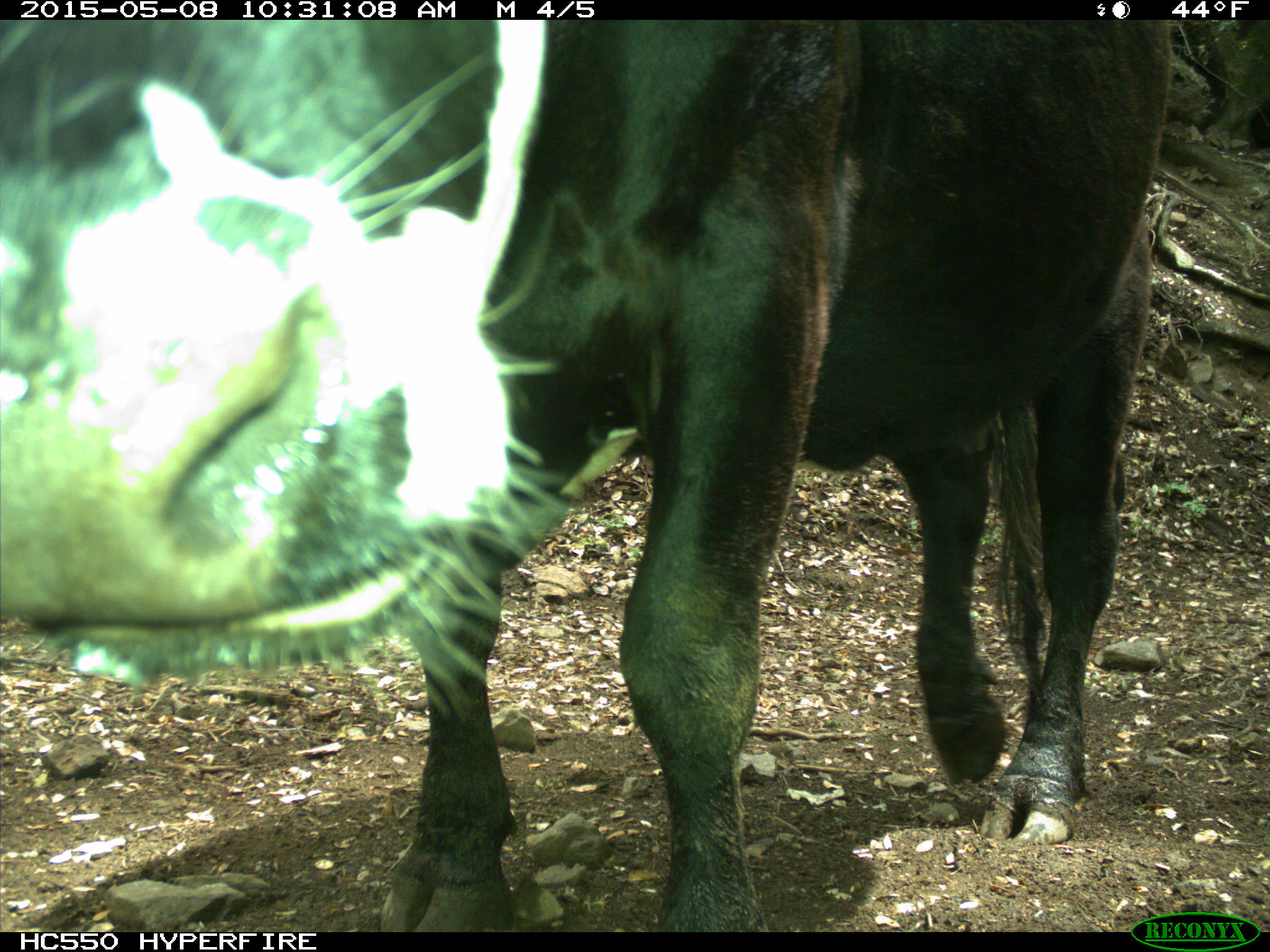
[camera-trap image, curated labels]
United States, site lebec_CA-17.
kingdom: Animalia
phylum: Chordata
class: Mammalia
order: Artiodactyla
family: Bovidae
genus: Bos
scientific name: Bos taurus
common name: domestic cow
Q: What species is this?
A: Bos taurus (domestic cow).